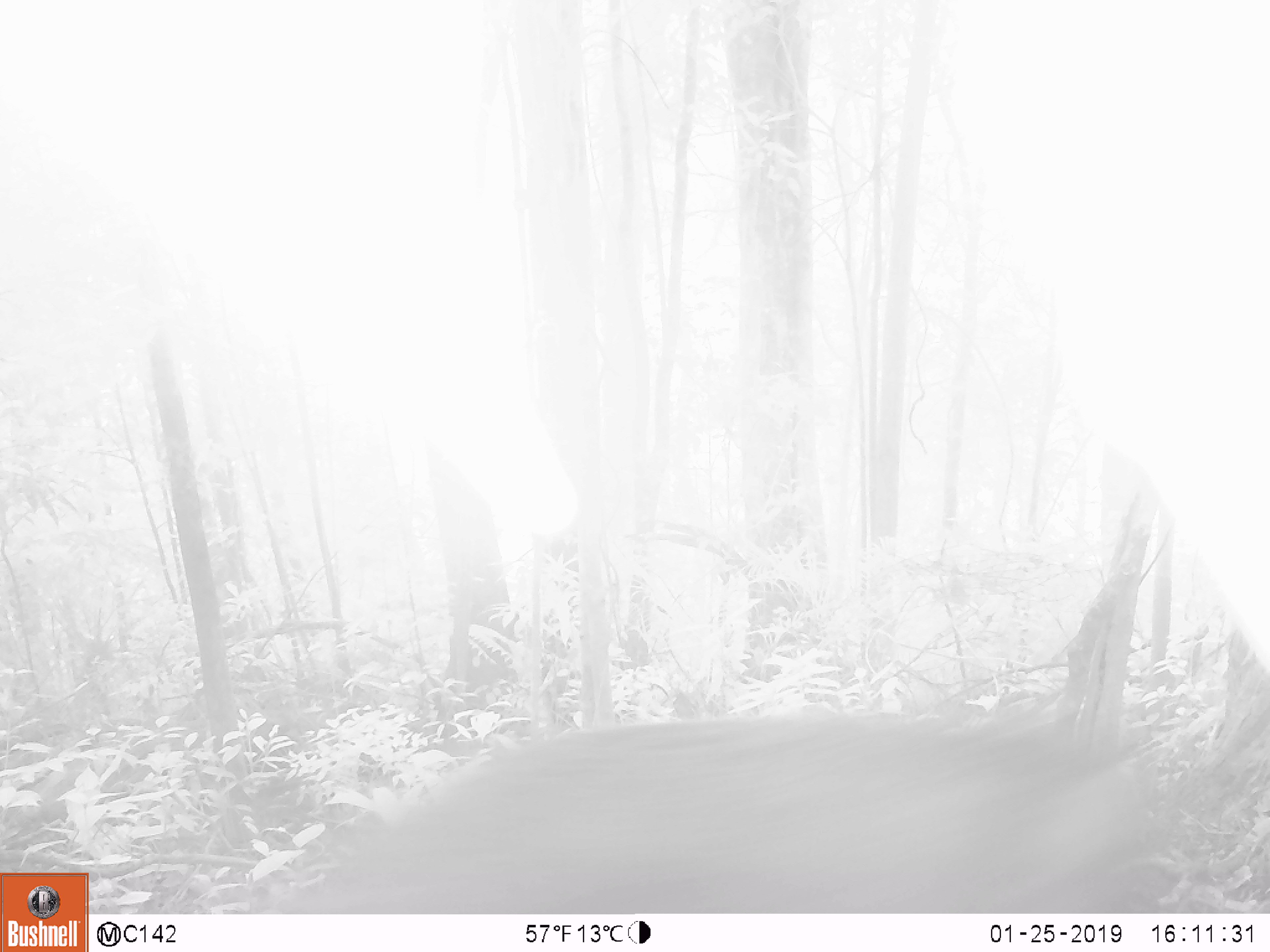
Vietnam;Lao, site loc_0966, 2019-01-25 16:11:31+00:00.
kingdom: Animalia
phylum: Chordata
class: Mammalia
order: Artiodactyla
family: Suidae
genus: Sus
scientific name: Sus scrofa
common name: eurasian wild pig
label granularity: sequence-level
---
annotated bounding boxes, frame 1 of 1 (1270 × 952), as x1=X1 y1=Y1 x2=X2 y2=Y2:
eurasian wild pig: x1=222 y1=706 x2=1192 y2=913